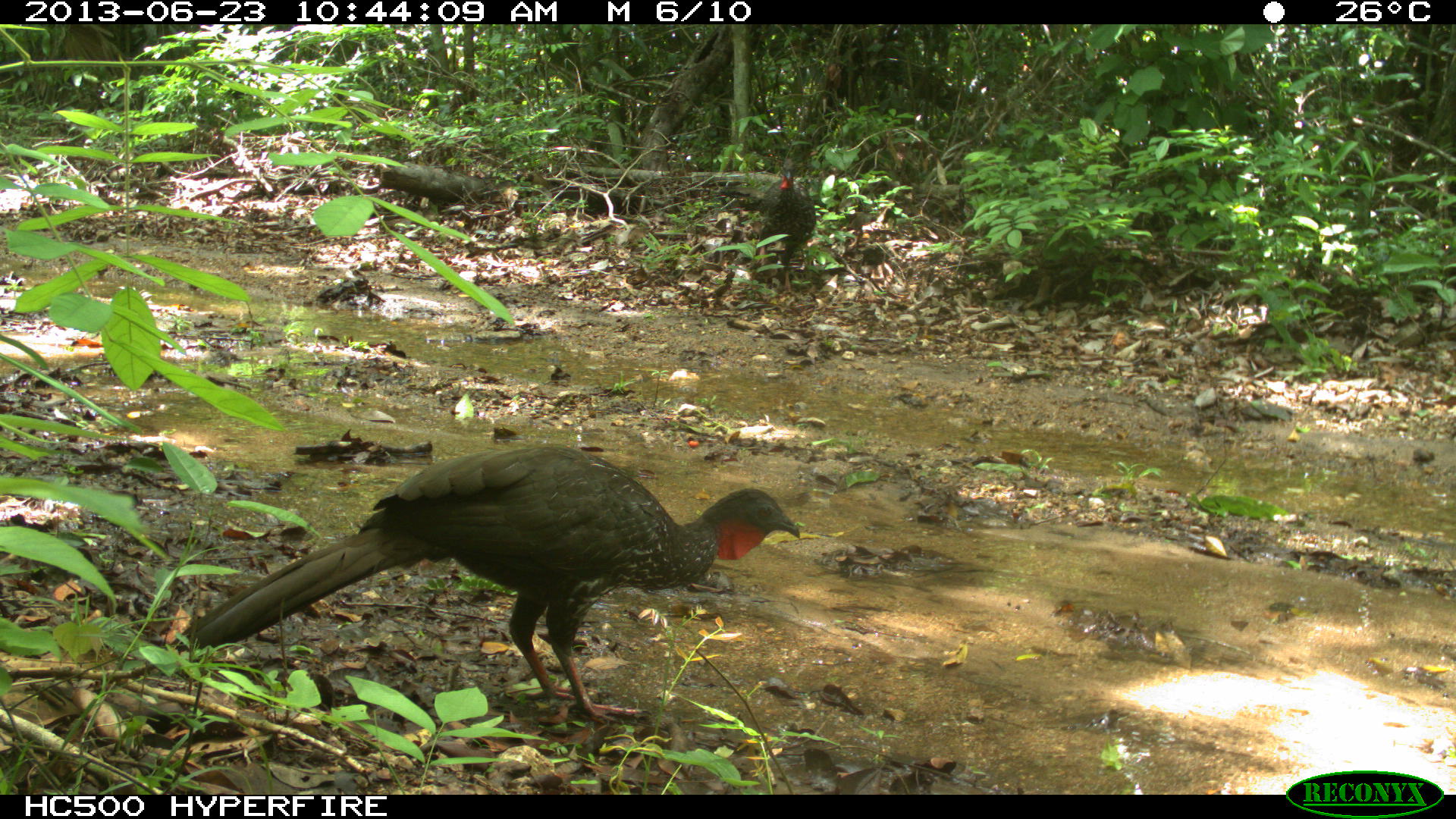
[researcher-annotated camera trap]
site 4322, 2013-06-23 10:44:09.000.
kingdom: Animalia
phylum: Chordata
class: Aves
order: Galliformes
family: Cracidae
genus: Penelope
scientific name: Penelope purpurascens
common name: crested guan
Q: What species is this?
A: Penelope purpurascens (crested guan).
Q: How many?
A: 1.